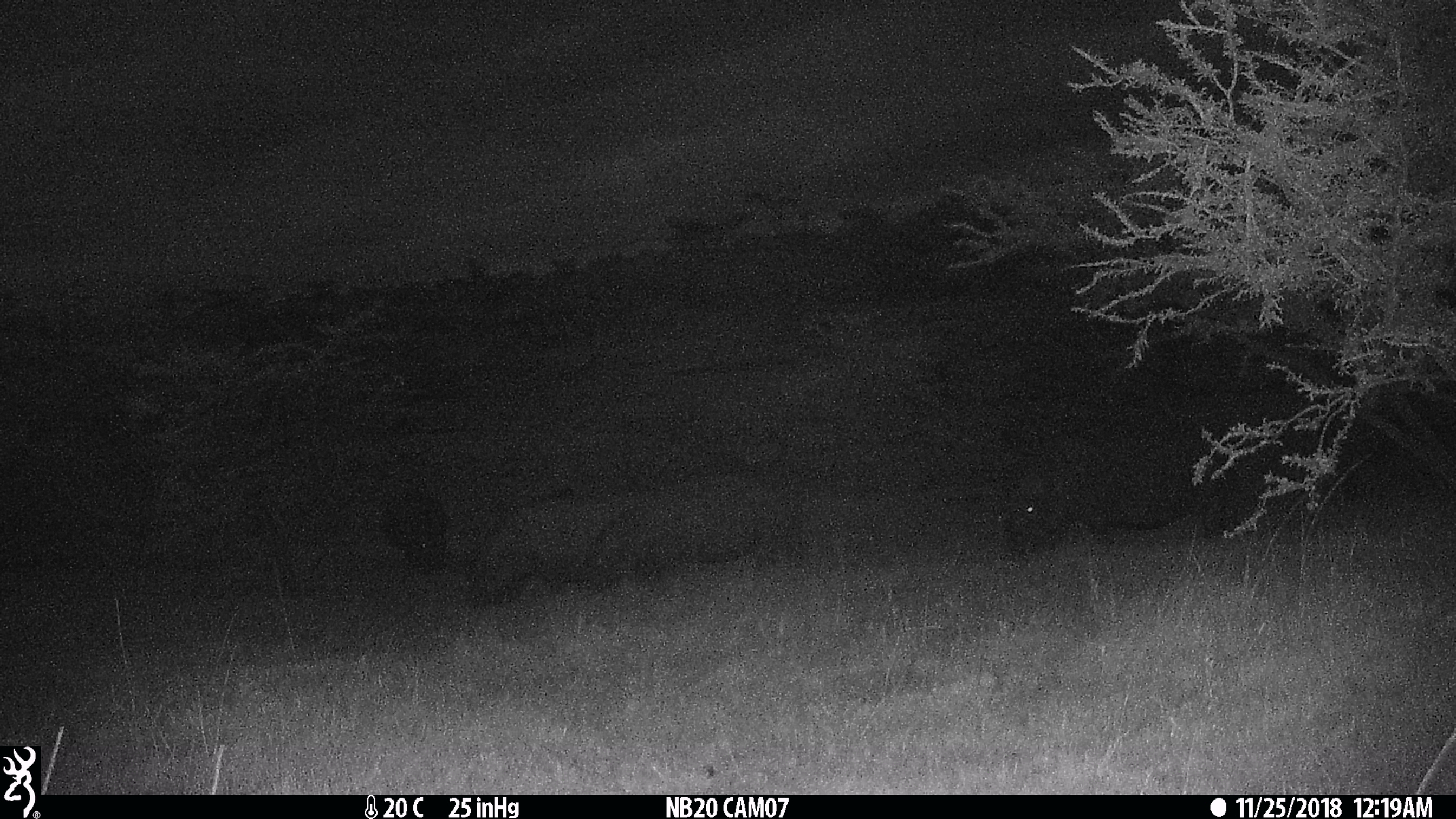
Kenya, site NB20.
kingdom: Animalia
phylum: Chordata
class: Mammalia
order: Artiodactyla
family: Hippopotamidae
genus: Hippopotamus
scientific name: Hippopotamus amphibius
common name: hippopotamus